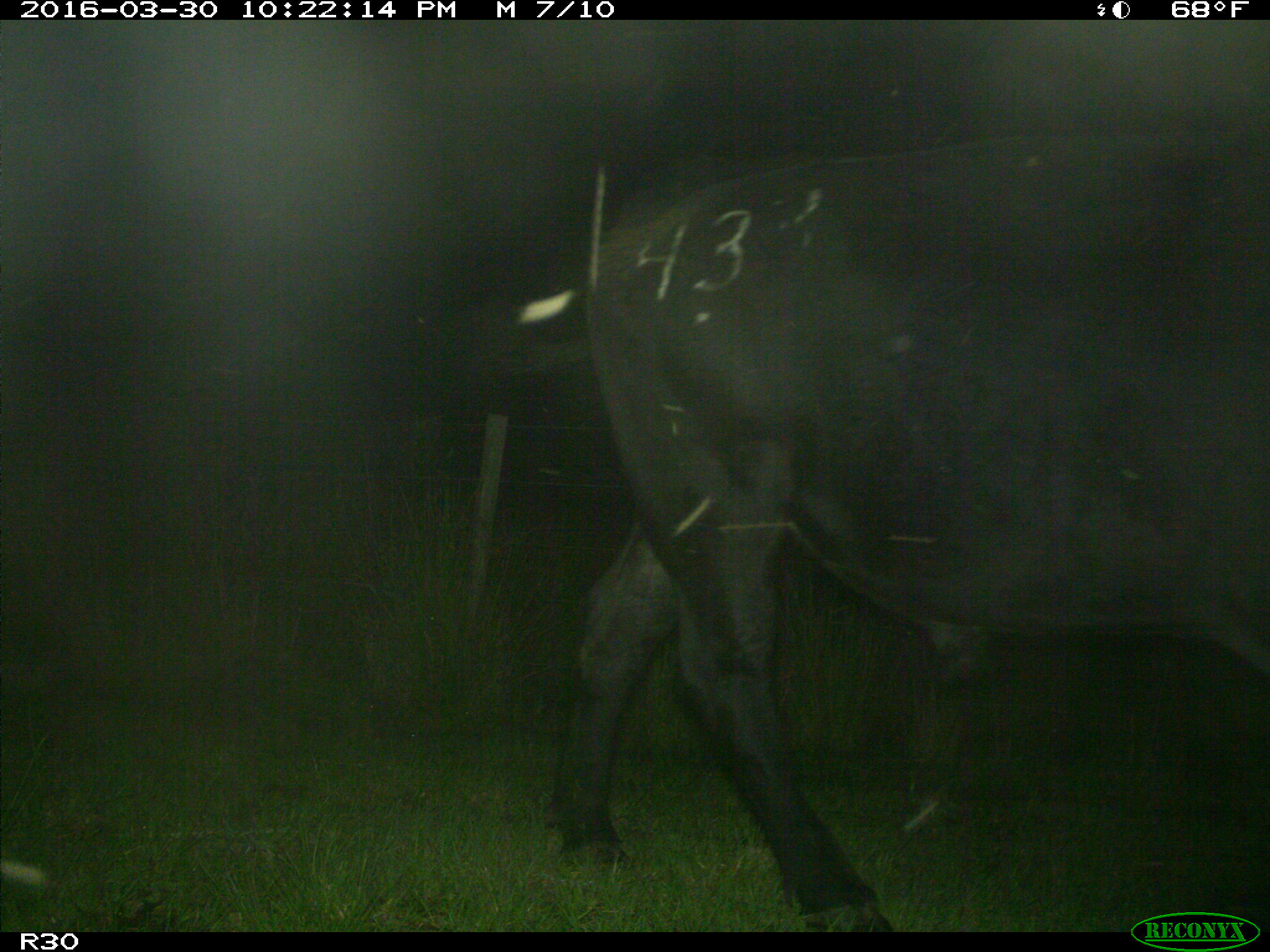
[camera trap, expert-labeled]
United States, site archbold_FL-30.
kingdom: Animalia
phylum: Chordata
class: Mammalia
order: Artiodactyla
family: Bovidae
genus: Bos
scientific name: Bos taurus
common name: domestic cow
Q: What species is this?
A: Bos taurus (domestic cow).